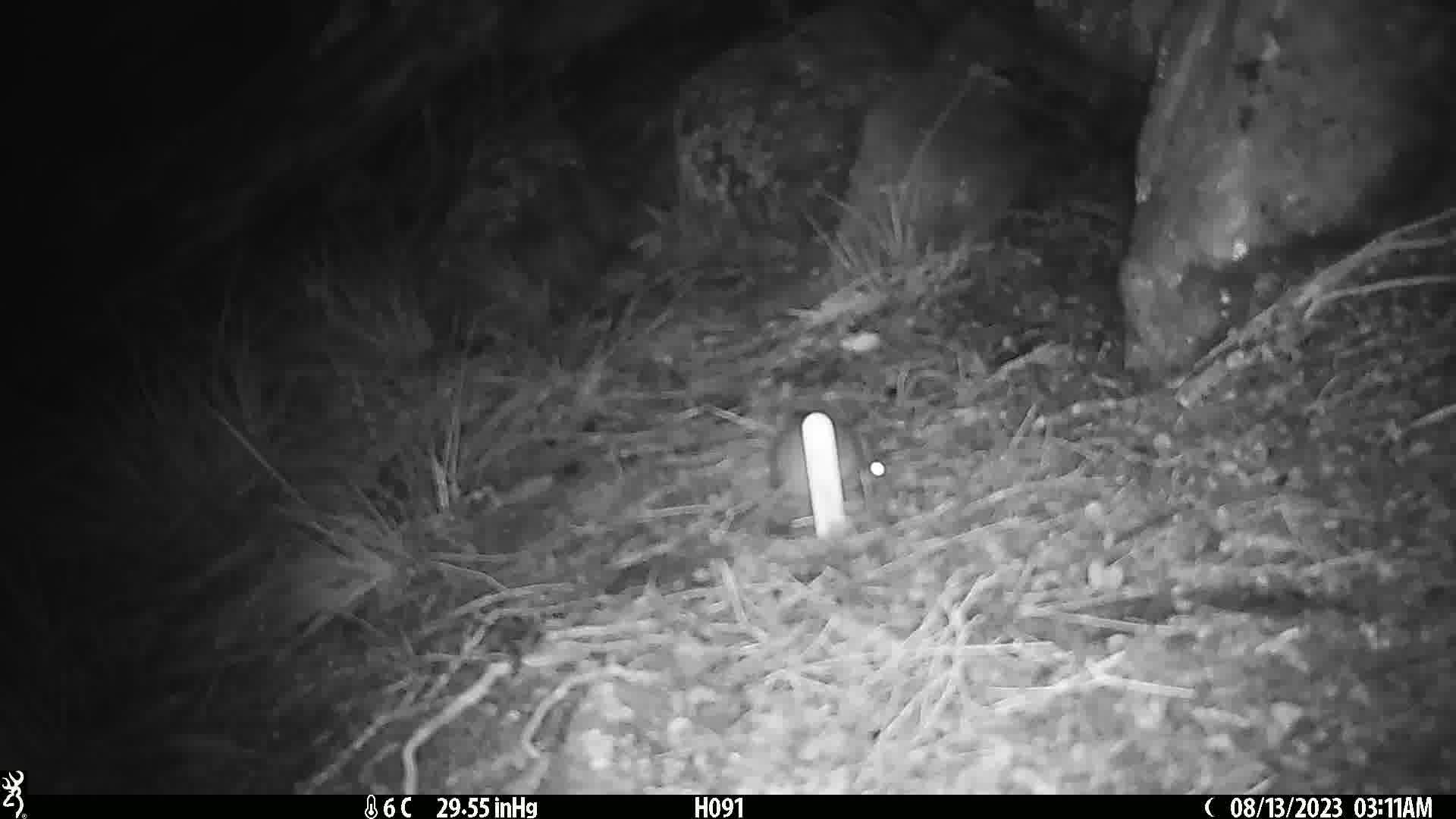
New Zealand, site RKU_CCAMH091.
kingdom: Animalia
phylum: Chordata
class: Mammalia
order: Rodentia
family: Muridae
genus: Rattus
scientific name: Rattus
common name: rat